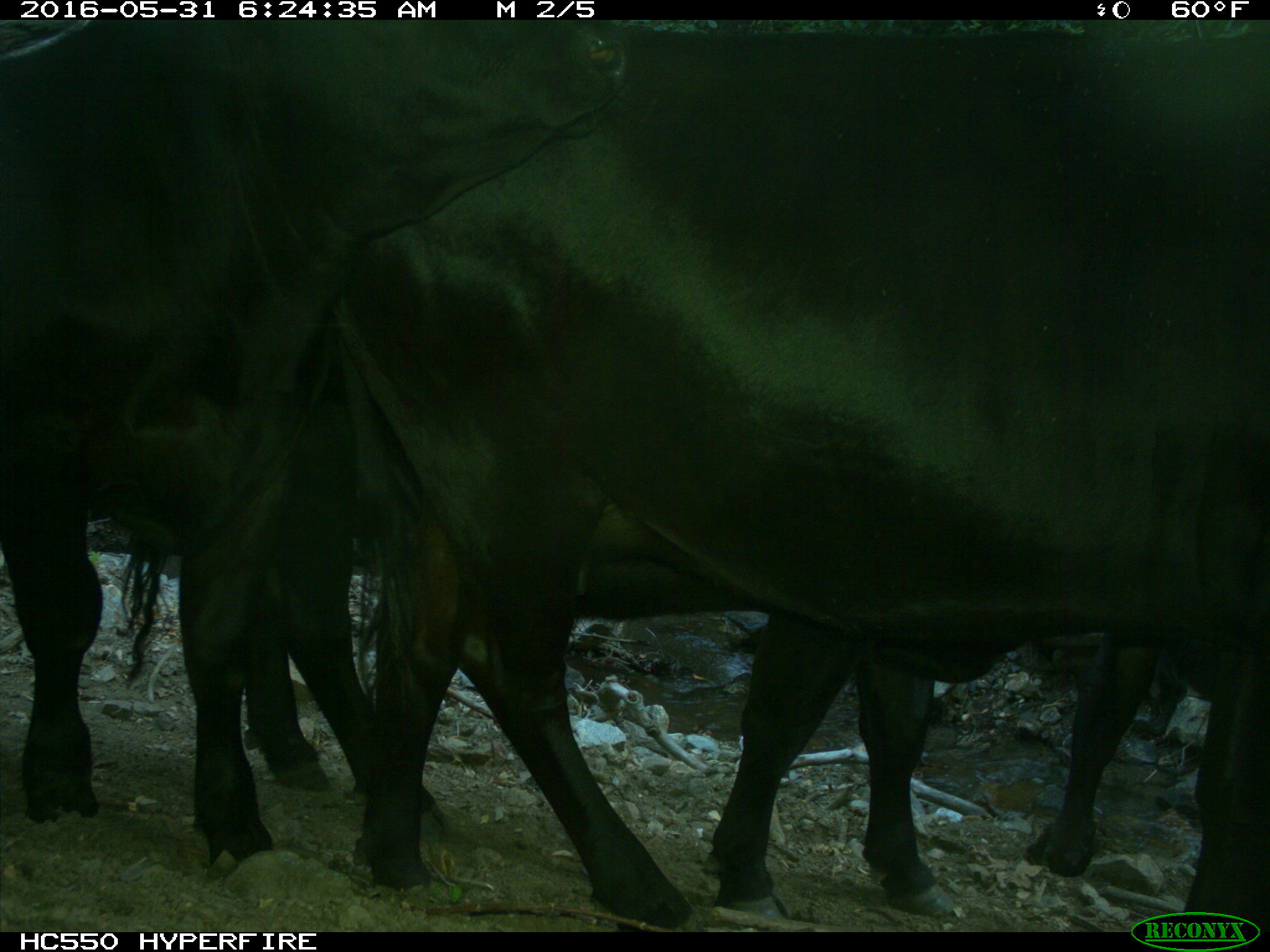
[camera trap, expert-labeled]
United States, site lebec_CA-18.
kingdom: Animalia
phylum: Chordata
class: Mammalia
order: Artiodactyla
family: Bovidae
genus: Bos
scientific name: Bos taurus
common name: domestic cow